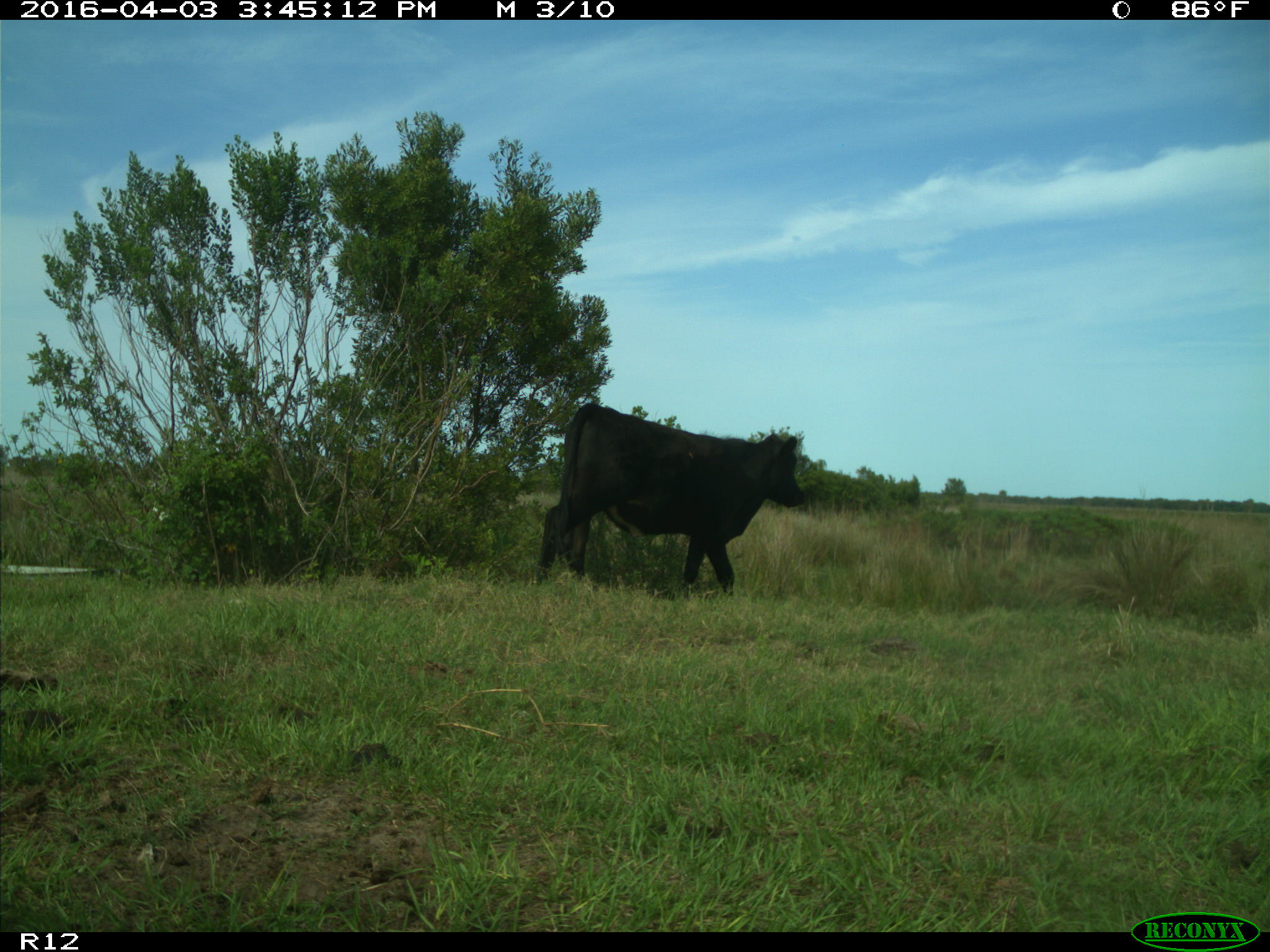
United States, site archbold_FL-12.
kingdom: Animalia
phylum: Chordata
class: Mammalia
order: Artiodactyla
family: Bovidae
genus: Bos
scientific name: Bos taurus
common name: domestic cow